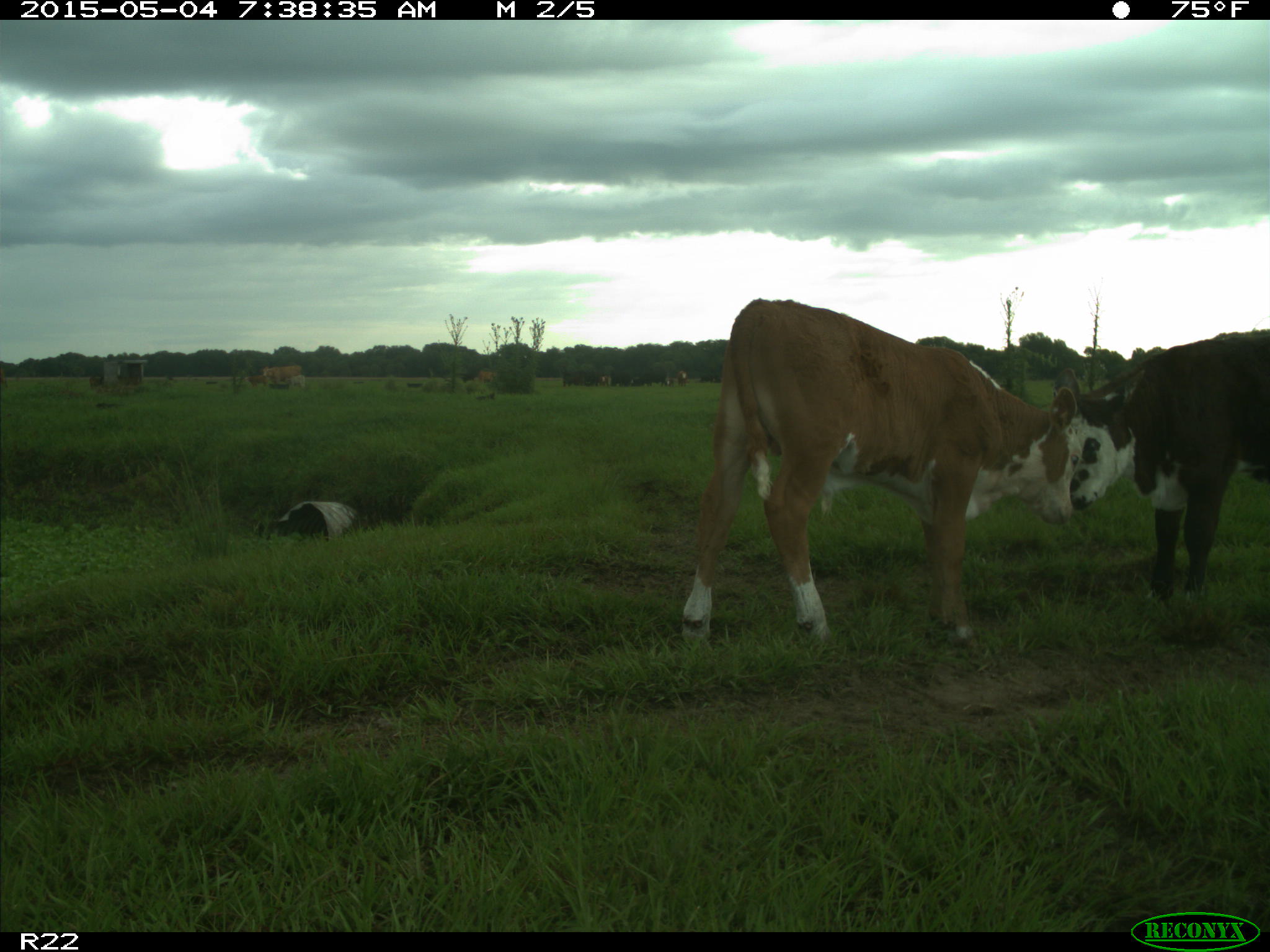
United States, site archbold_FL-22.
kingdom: Animalia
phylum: Chordata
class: Mammalia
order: Artiodactyla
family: Bovidae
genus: Bos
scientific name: Bos taurus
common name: domestic cow